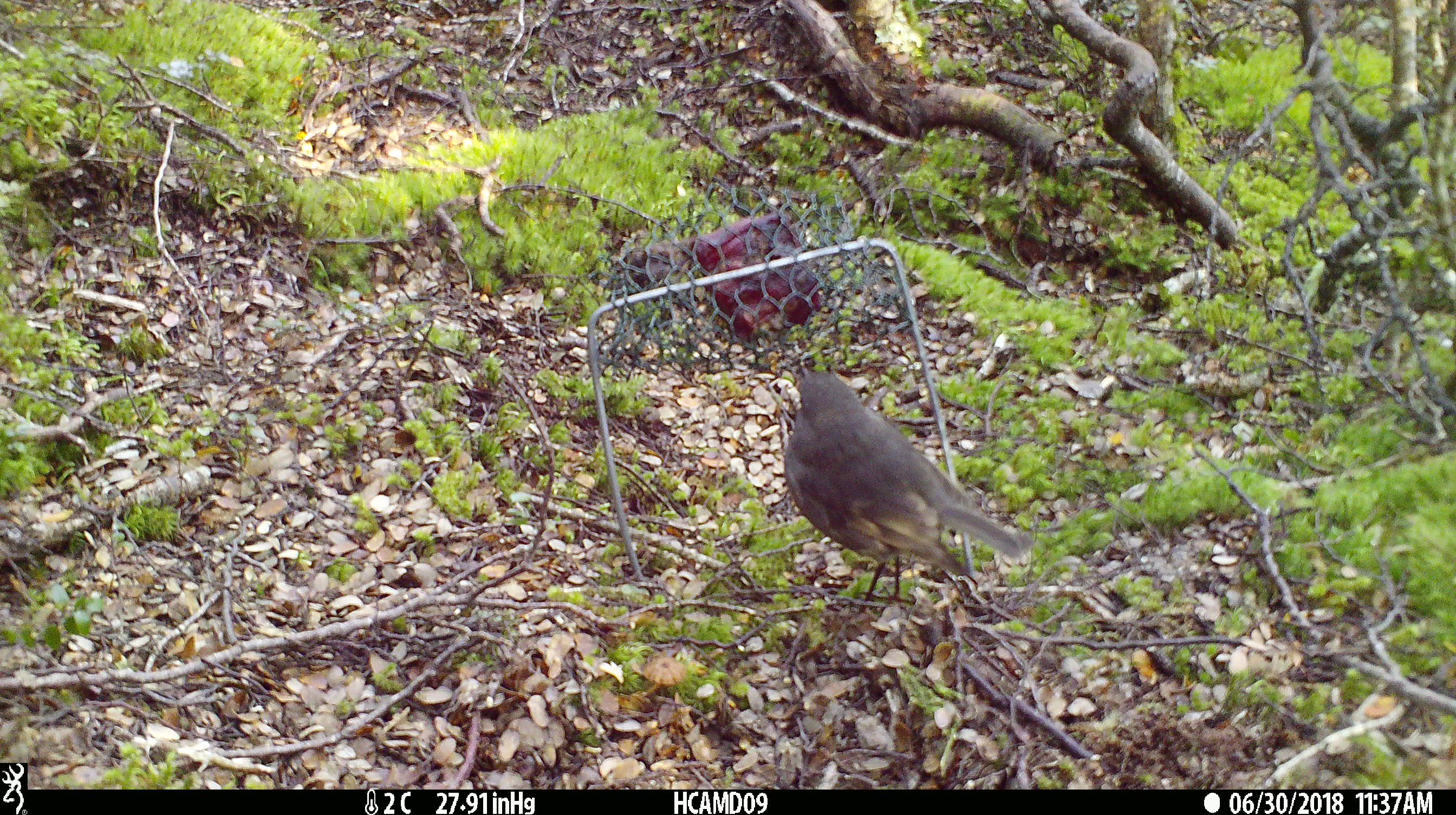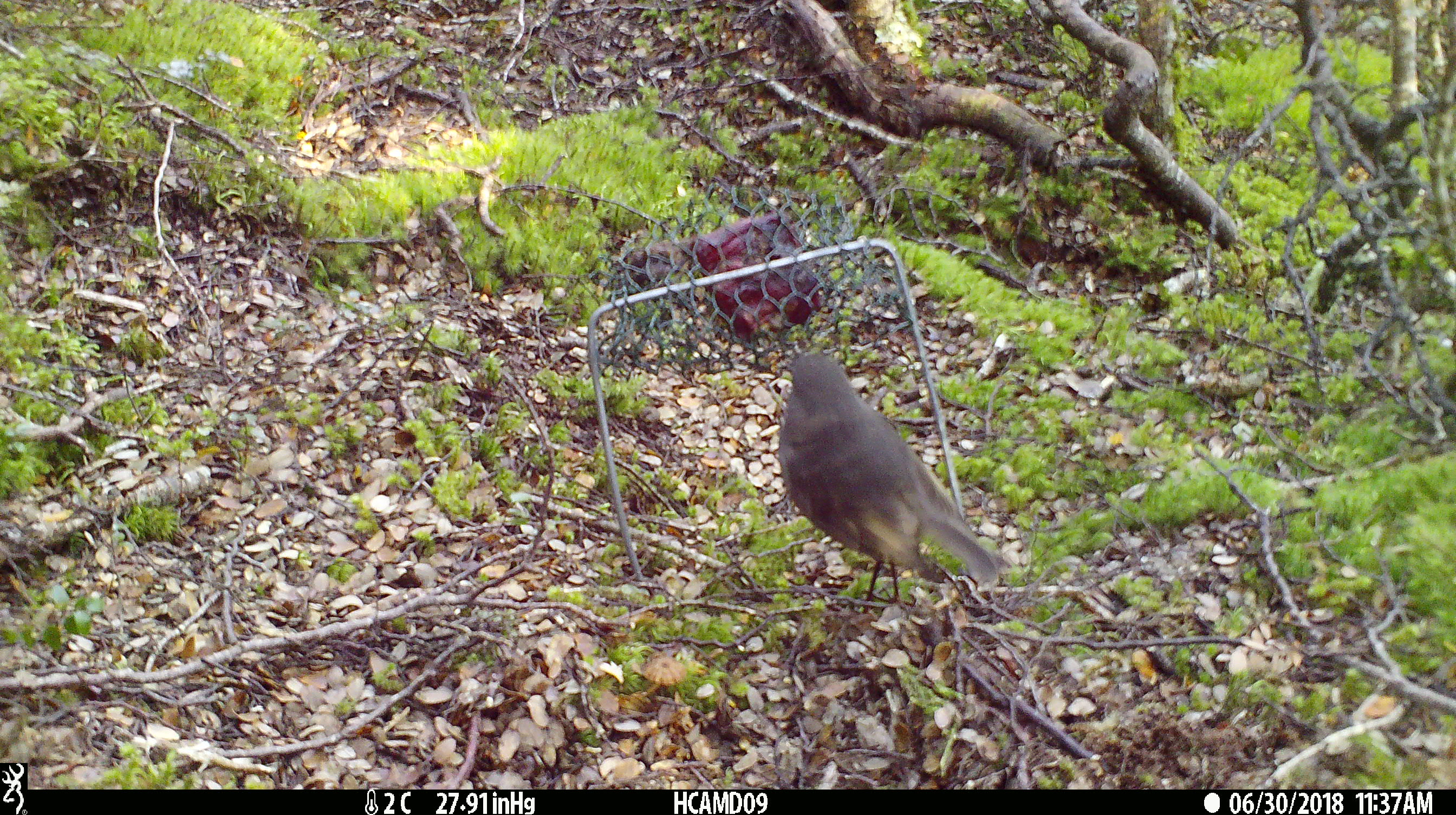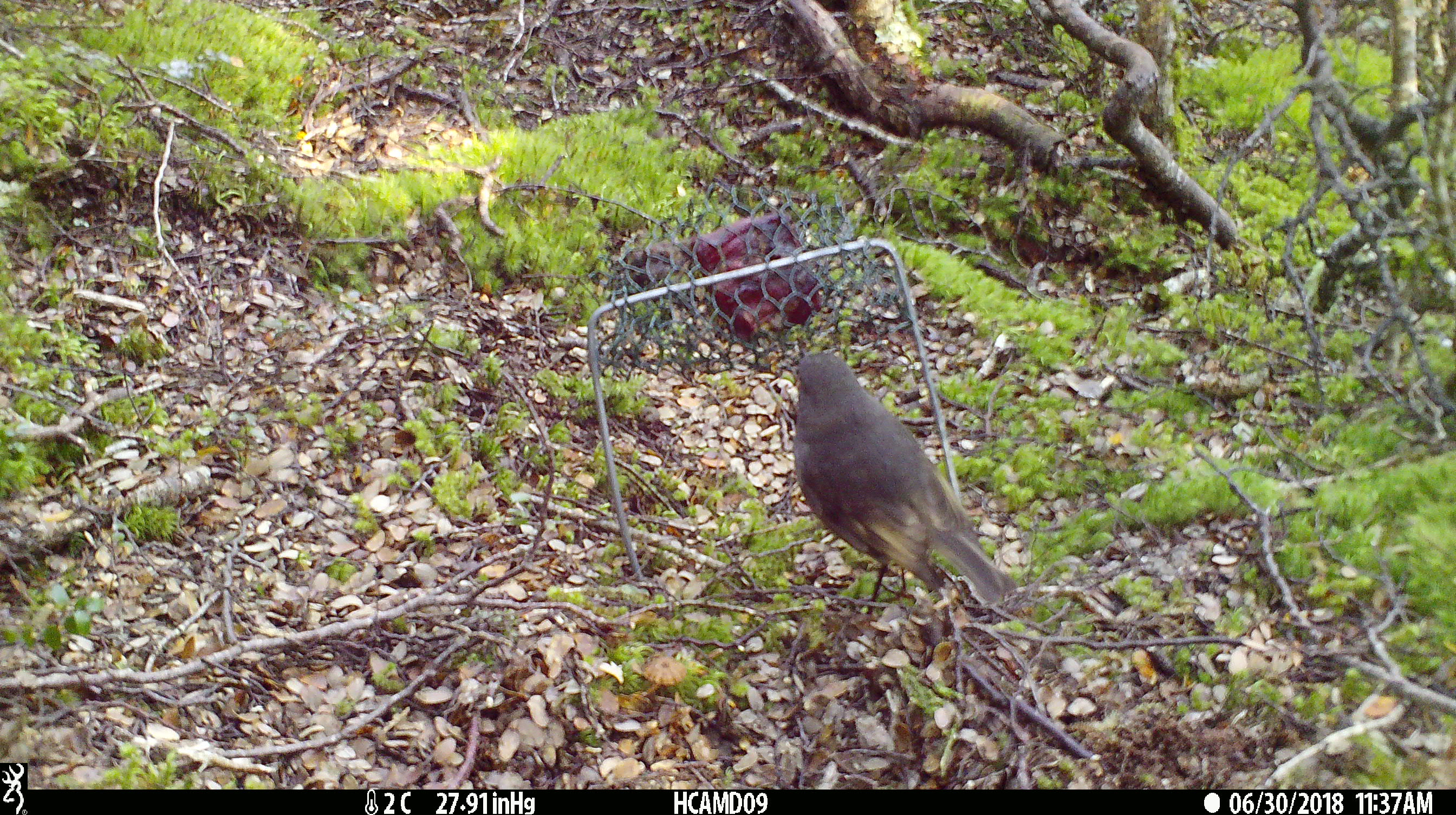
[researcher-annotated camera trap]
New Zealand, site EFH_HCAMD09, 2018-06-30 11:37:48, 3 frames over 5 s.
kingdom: Animalia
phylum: Chordata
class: Aves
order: Passeriformes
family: Petroicidae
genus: Petroica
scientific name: Petroica australis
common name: new zealand robin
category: robin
Robin (new zealand robin) (Petroica australis).